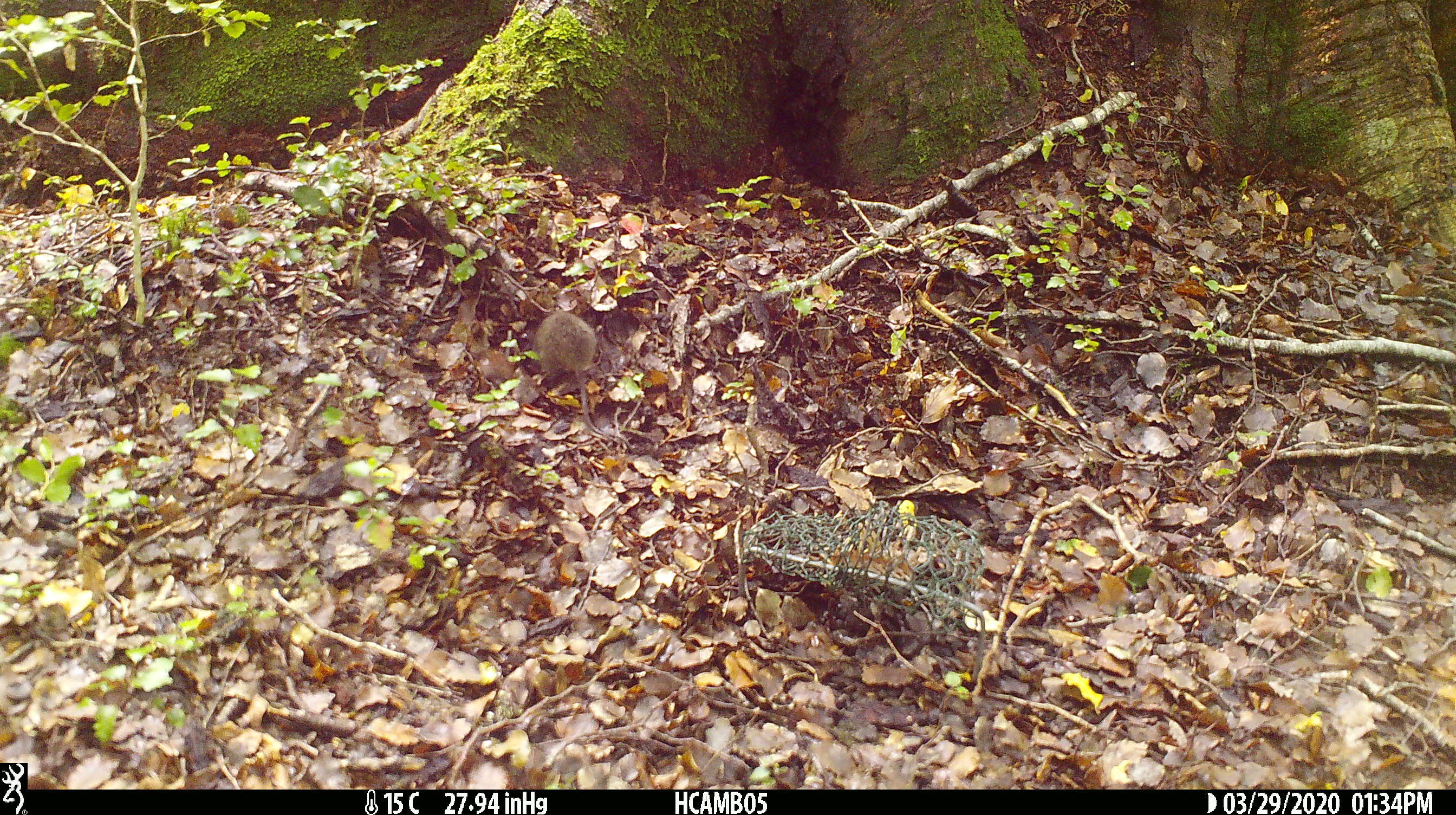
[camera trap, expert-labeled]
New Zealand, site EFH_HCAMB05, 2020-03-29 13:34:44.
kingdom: Animalia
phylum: Chordata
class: Mammalia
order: Rodentia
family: Muridae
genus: Mus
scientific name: Mus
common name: mouse